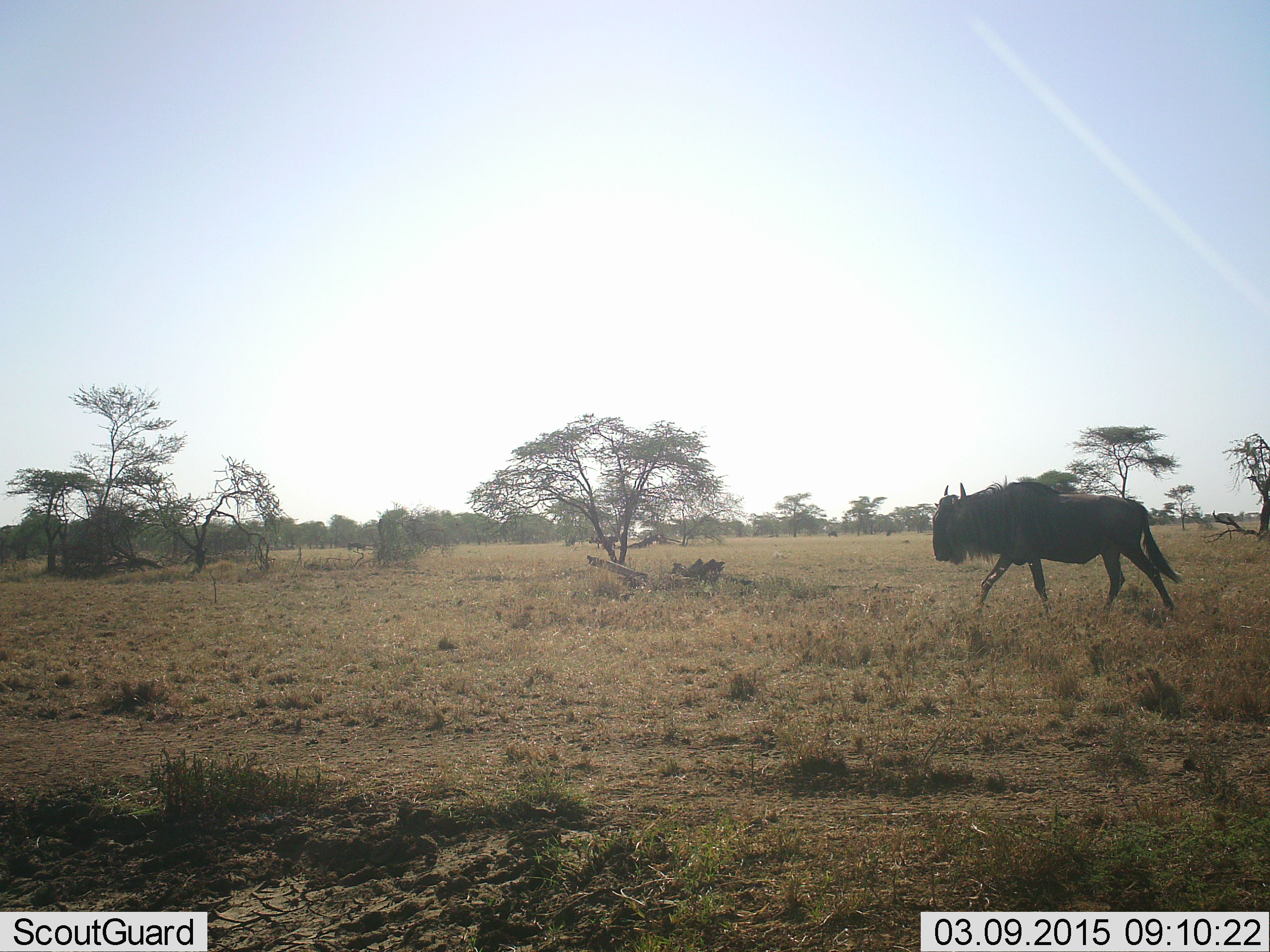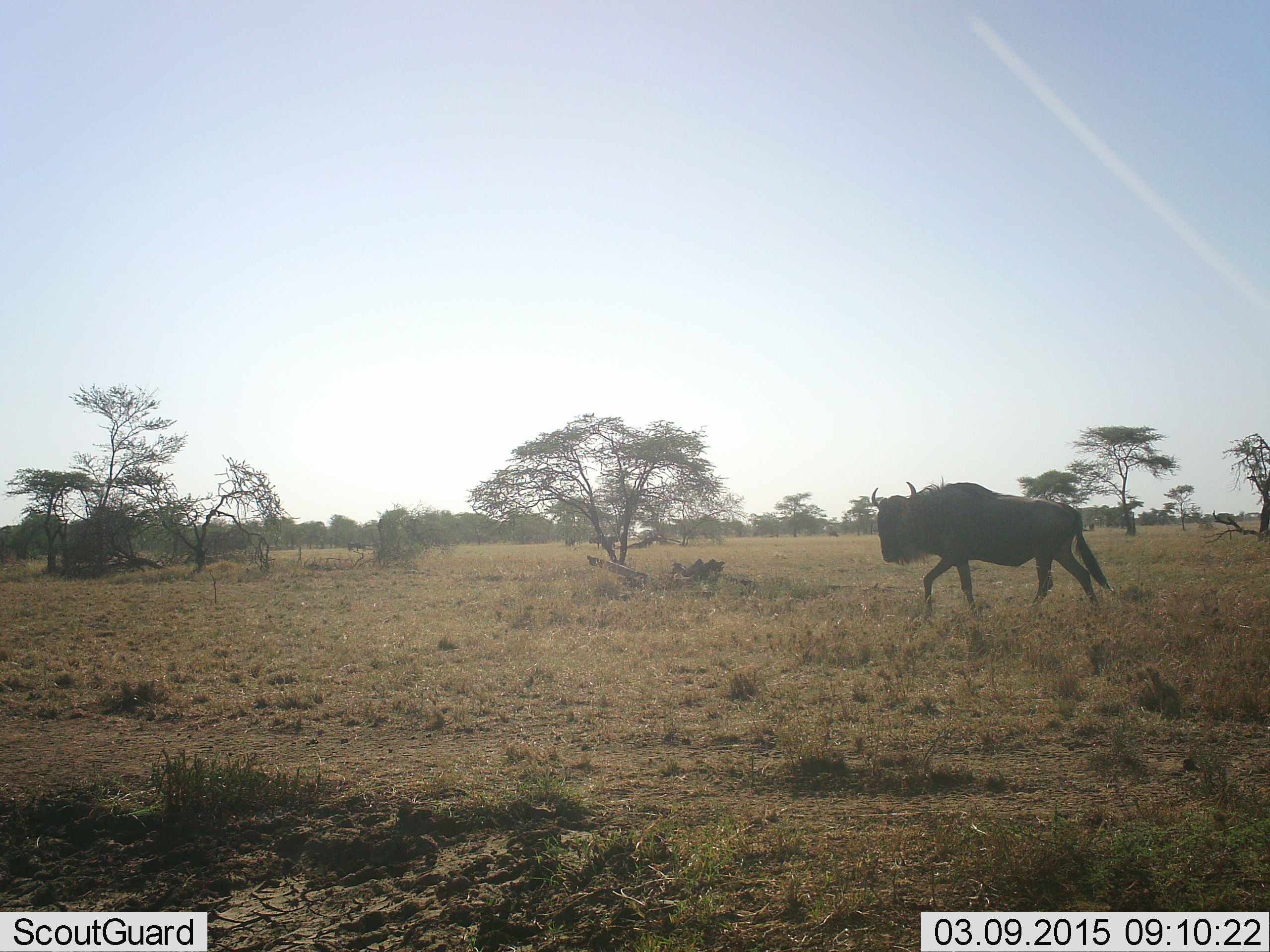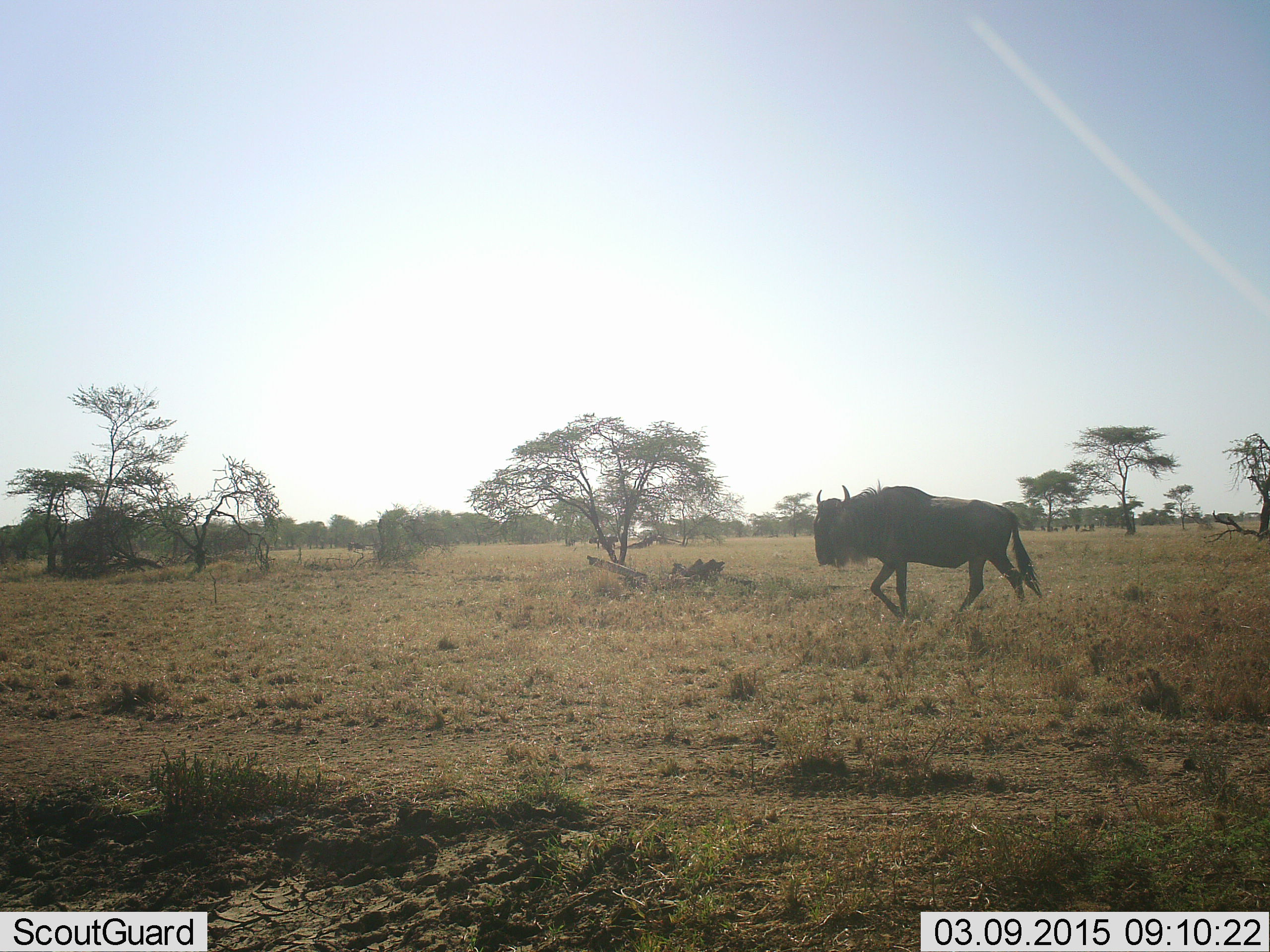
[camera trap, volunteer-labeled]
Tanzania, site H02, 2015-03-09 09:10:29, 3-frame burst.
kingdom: Animalia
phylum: Chordata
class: Mammalia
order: Artiodactyla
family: Bovidae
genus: Connochaetes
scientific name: Connochaetes taurinus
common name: blue wildebeest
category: wildebeest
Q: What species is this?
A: Wildebeest (blue wildebeest) (Connochaetes taurinus).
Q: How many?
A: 1.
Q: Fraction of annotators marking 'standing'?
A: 0%.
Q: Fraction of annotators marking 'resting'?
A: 0%.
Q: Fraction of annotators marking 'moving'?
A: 100%.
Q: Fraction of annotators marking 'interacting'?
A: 0%.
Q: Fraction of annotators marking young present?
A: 0%.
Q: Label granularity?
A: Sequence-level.